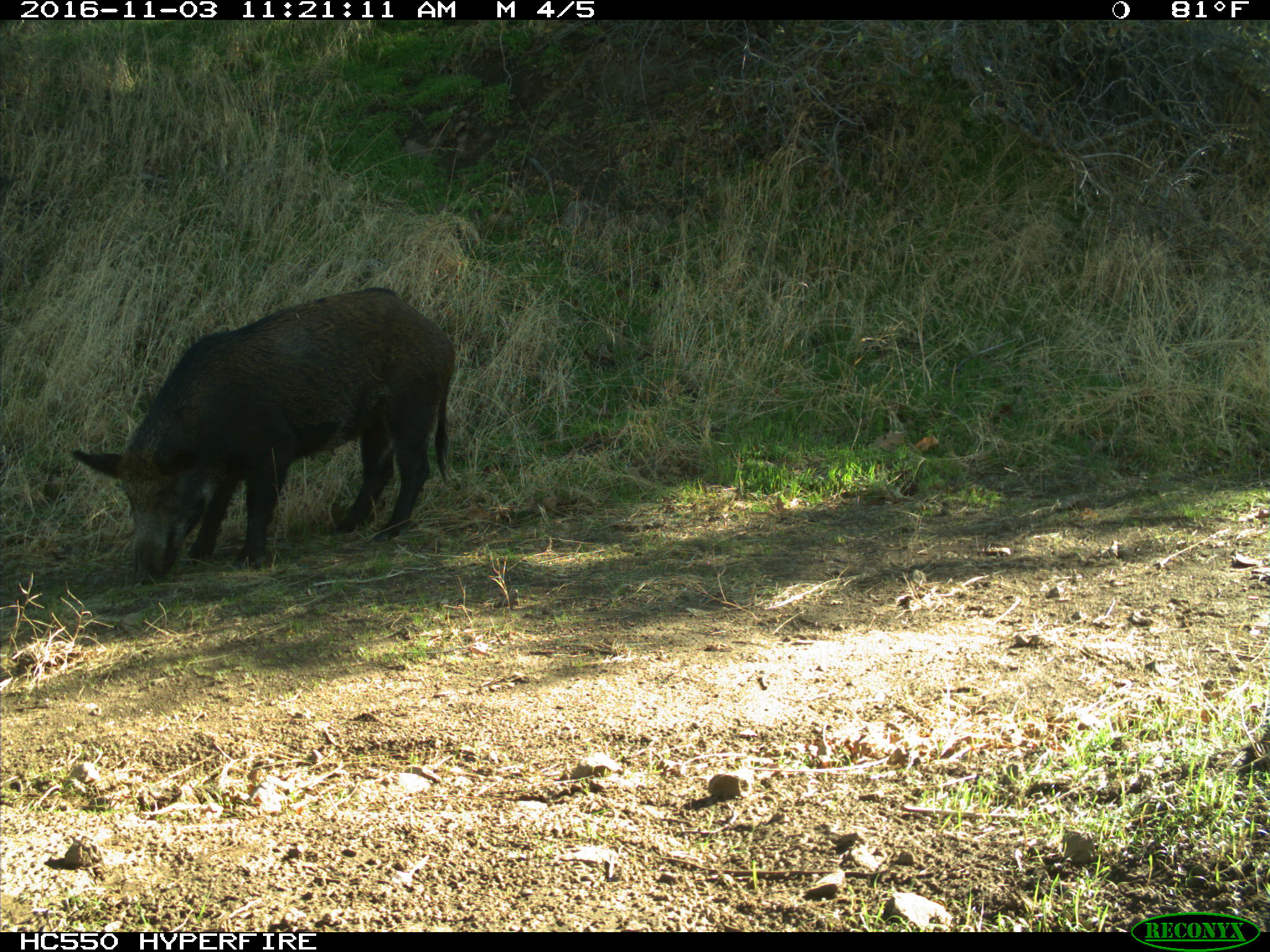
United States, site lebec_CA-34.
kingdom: Animalia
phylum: Chordata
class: Mammalia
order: Artiodactyla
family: Suidae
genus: Sus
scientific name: Sus scrofa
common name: wild boar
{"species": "Sus scrofa (wild boar)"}